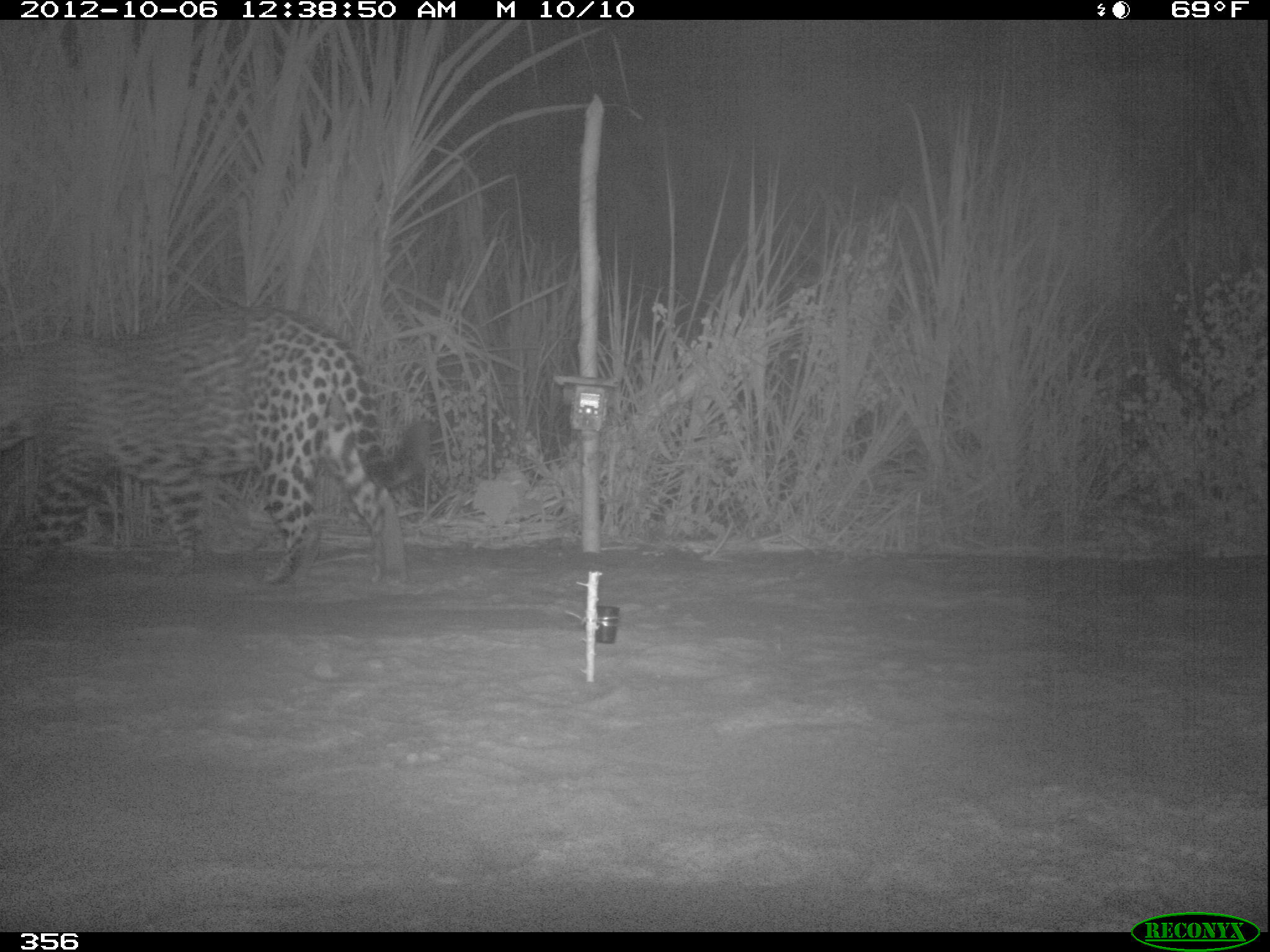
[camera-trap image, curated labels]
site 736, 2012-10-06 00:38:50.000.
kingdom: Animalia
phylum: Chordata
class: Mammalia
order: Carnivora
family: Felidae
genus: Panthera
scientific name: Panthera onca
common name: jaguar